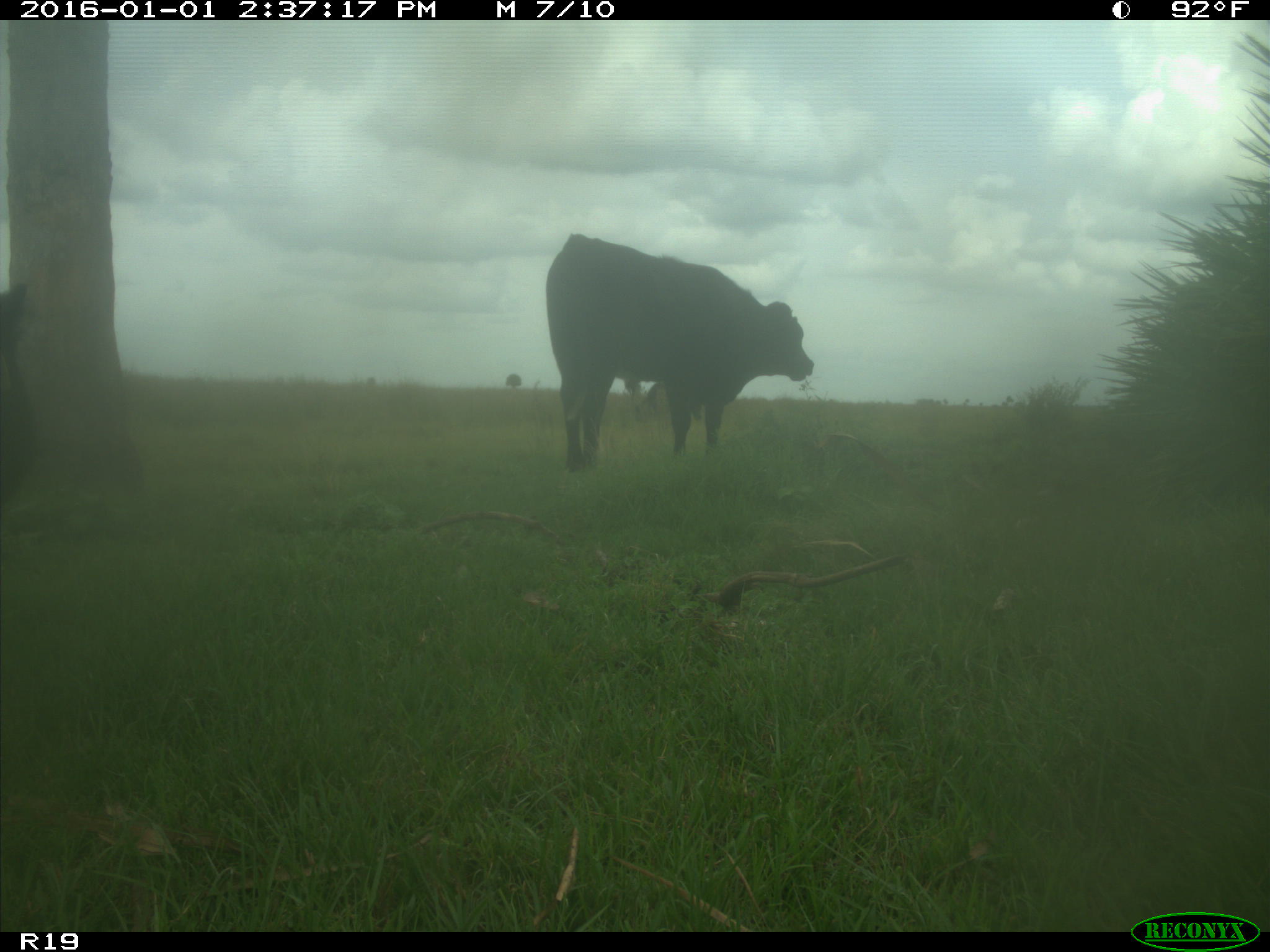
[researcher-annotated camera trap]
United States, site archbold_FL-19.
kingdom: Animalia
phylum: Chordata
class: Mammalia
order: Artiodactyla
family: Bovidae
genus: Bos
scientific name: Bos taurus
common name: domestic cow